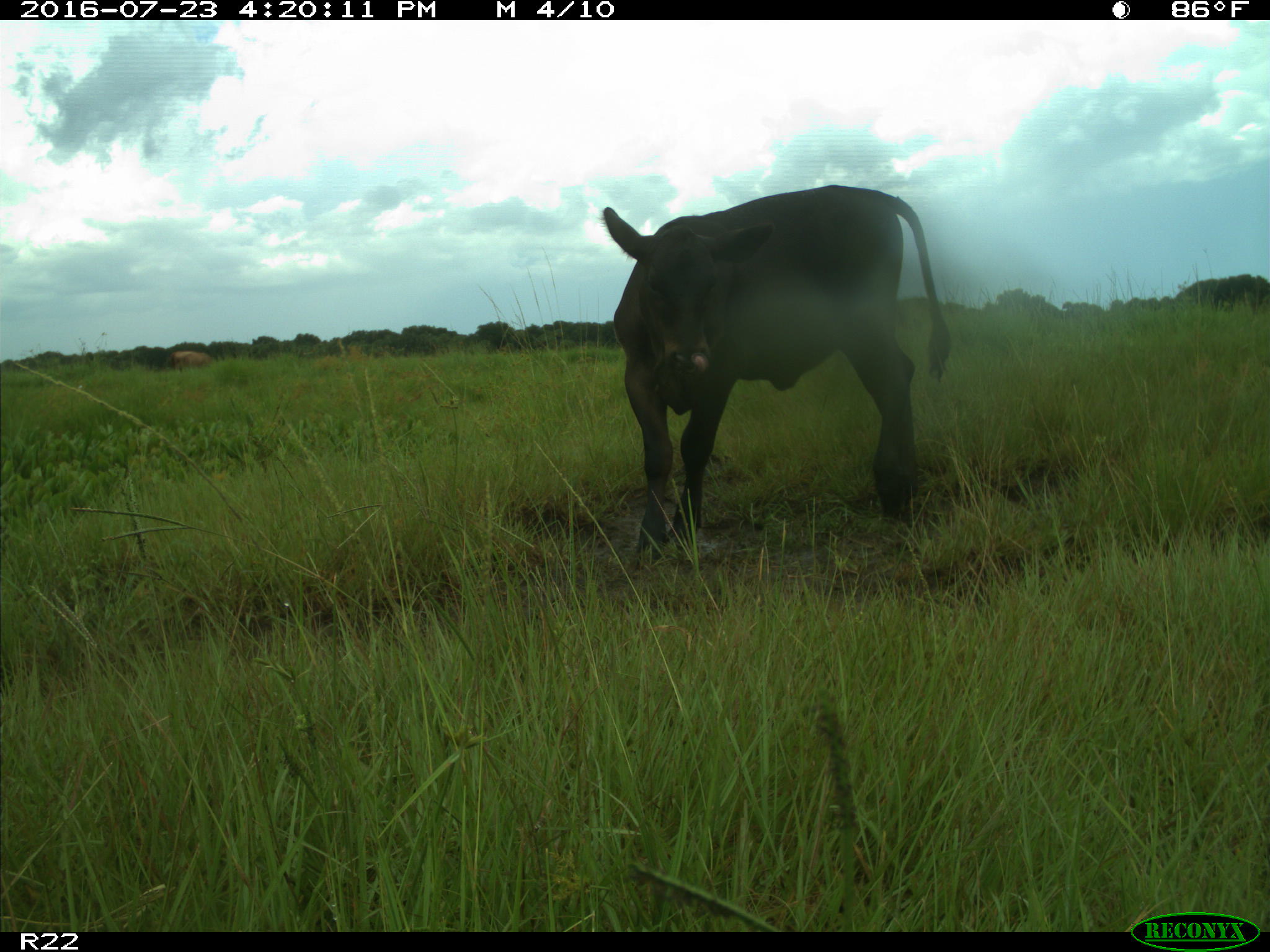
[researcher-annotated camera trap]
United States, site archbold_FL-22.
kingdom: Animalia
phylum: Chordata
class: Mammalia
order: Artiodactyla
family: Bovidae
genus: Bos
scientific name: Bos taurus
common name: domestic cow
Bos taurus (domestic cow).